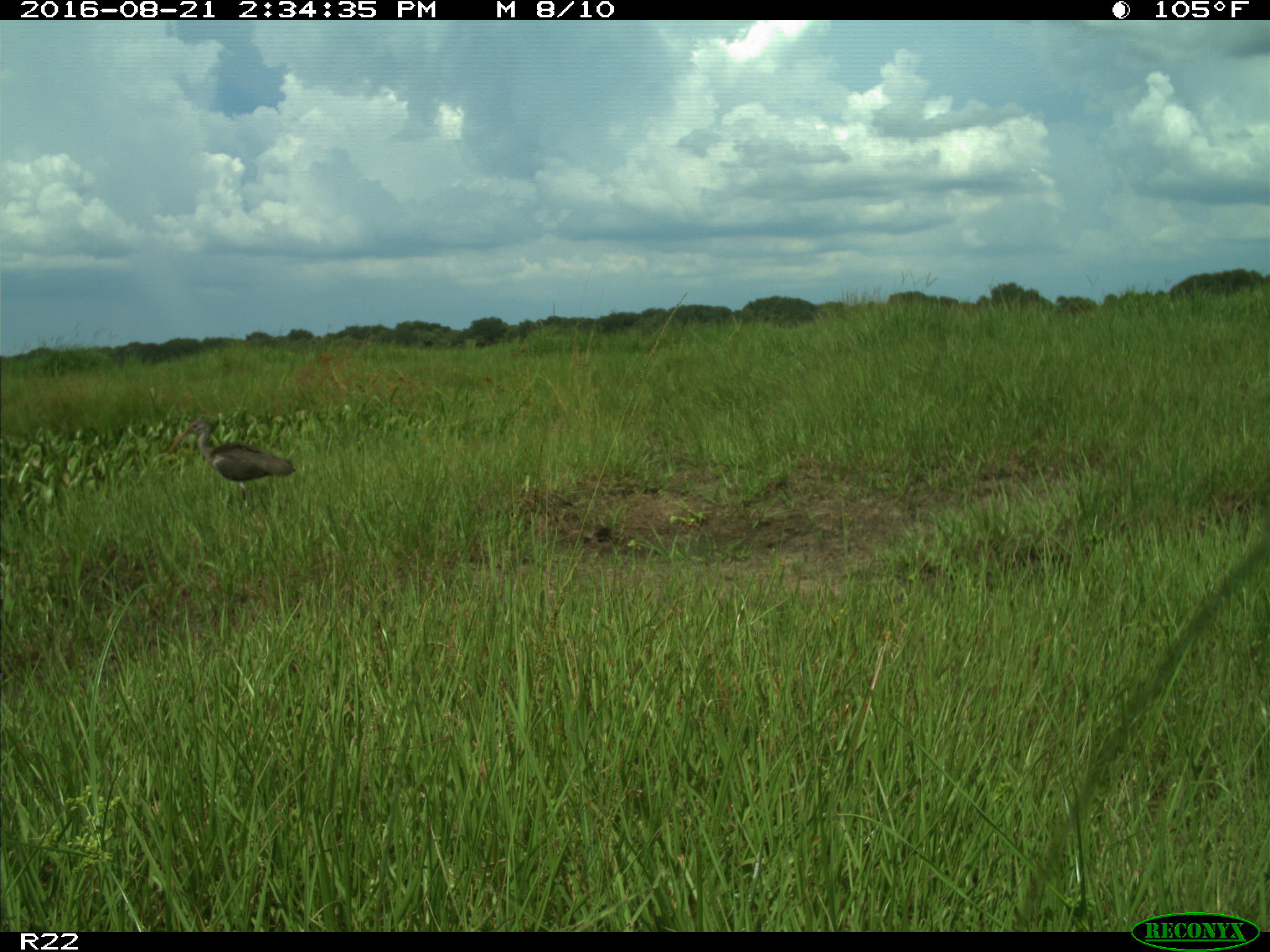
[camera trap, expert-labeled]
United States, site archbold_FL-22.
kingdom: Animalia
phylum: Chordata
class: Aves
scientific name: Aves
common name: birds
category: unidentified bird